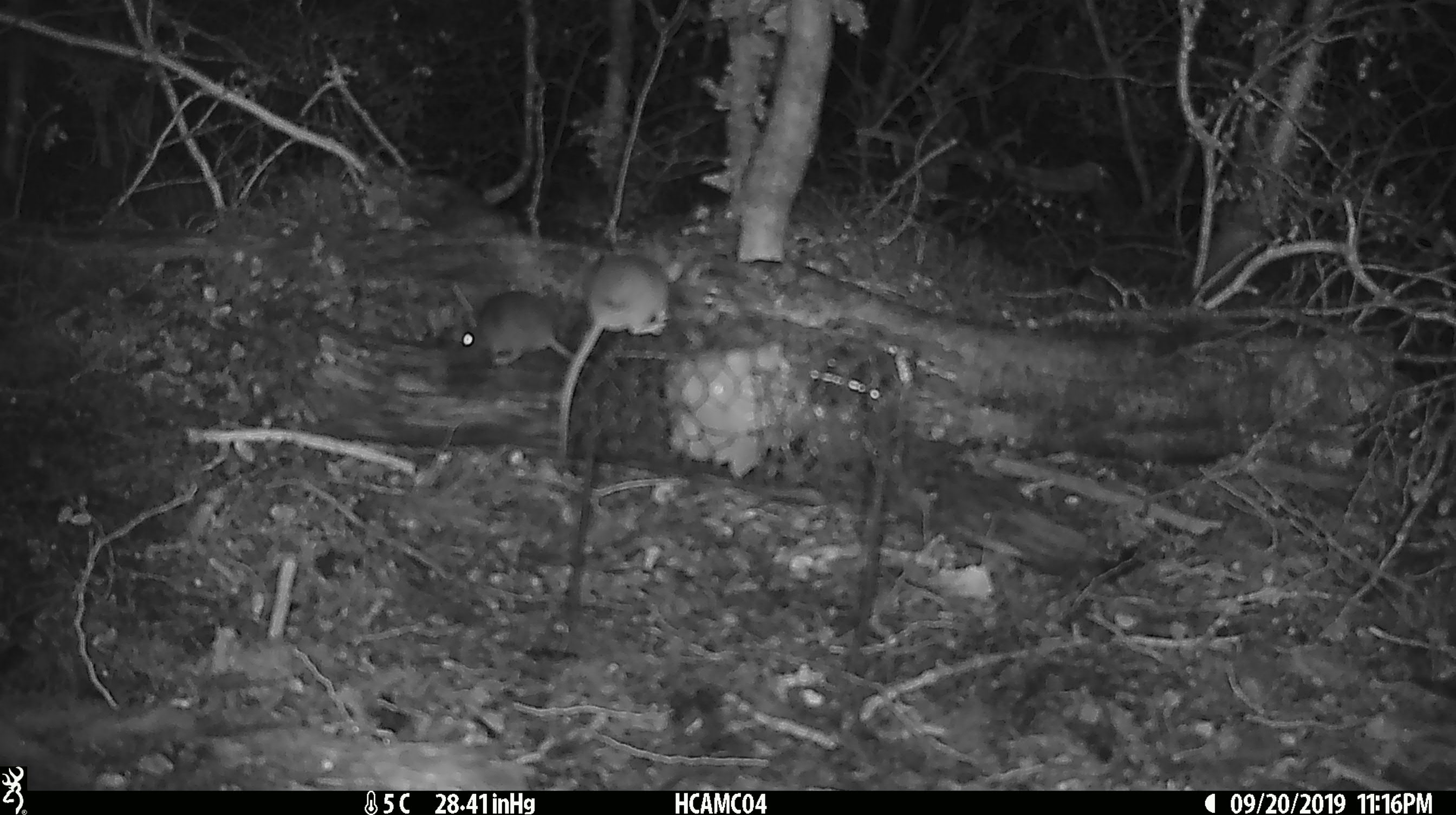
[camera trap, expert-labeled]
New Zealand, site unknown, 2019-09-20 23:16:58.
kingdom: Animalia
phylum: Chordata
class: Mammalia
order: Rodentia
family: Muridae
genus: Mus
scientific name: Mus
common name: mouse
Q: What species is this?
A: Mouse (Mus).